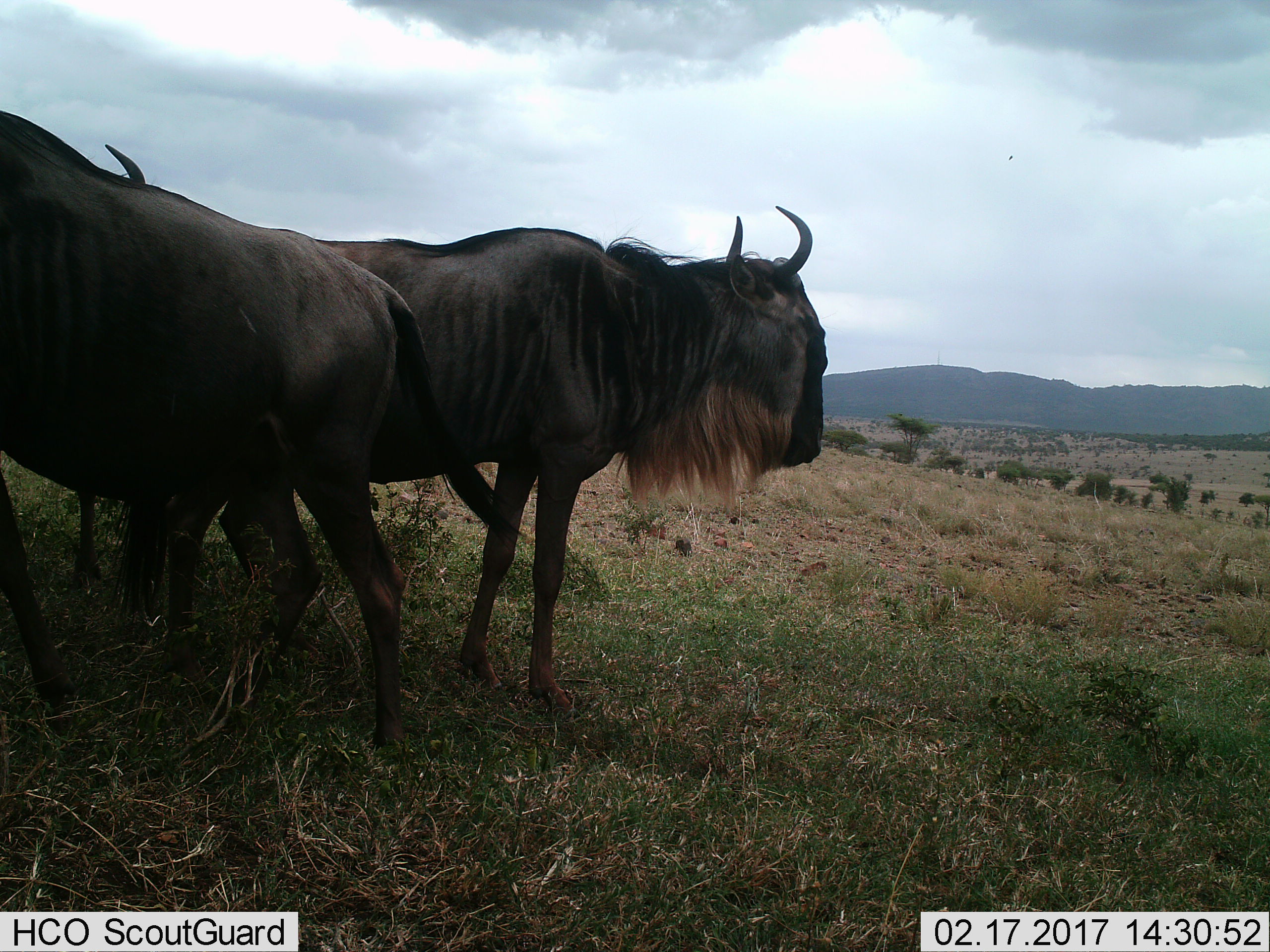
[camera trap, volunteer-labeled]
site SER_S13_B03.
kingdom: Animalia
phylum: Chordata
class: Mammalia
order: Artiodactyla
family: Bovidae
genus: Connochaetes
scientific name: Connochaetes taurinus taurinus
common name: blue wildebeest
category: wildebeestblue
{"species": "wildebeestblue (blue wildebeest) (Connochaetes taurinus taurinus)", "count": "3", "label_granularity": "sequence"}